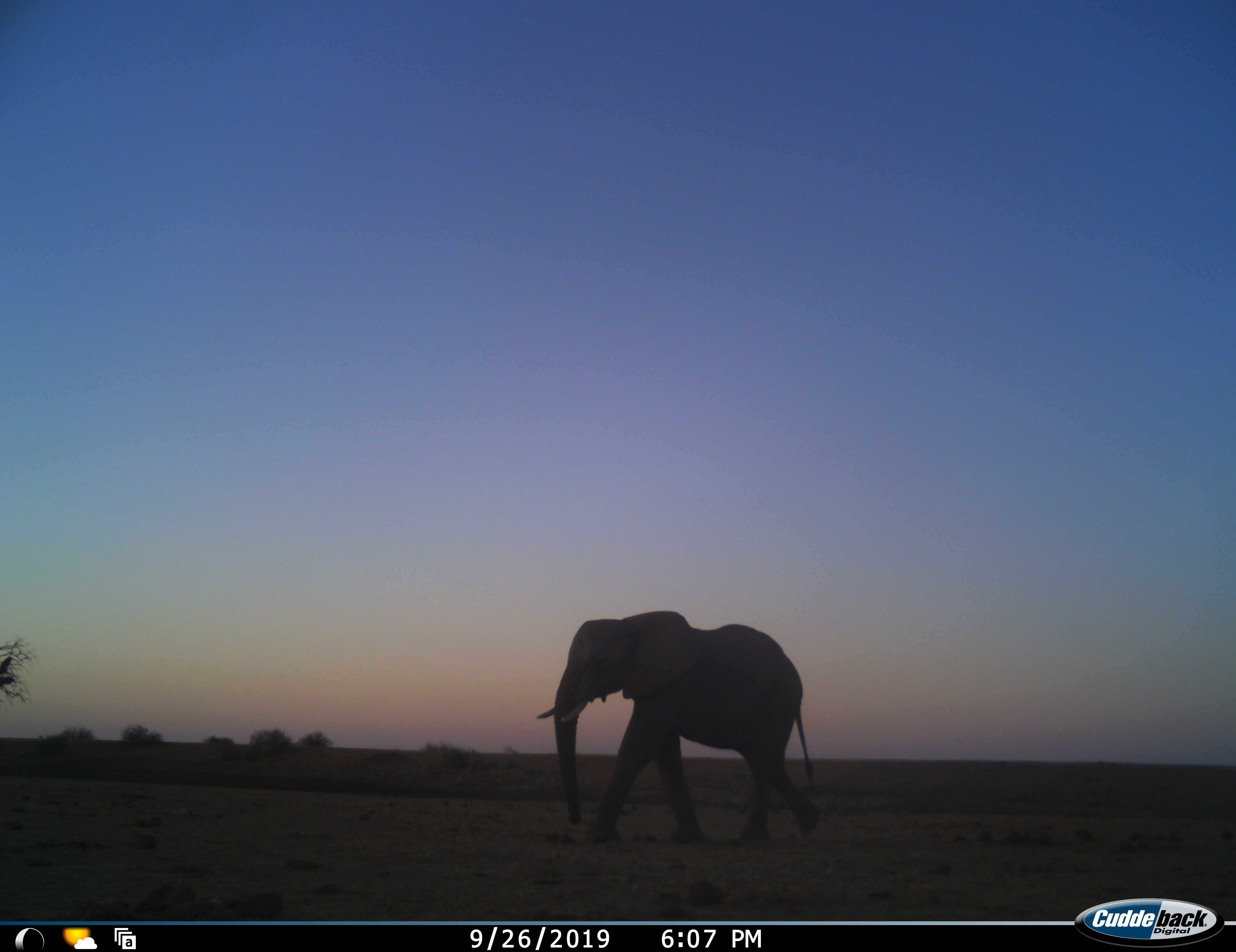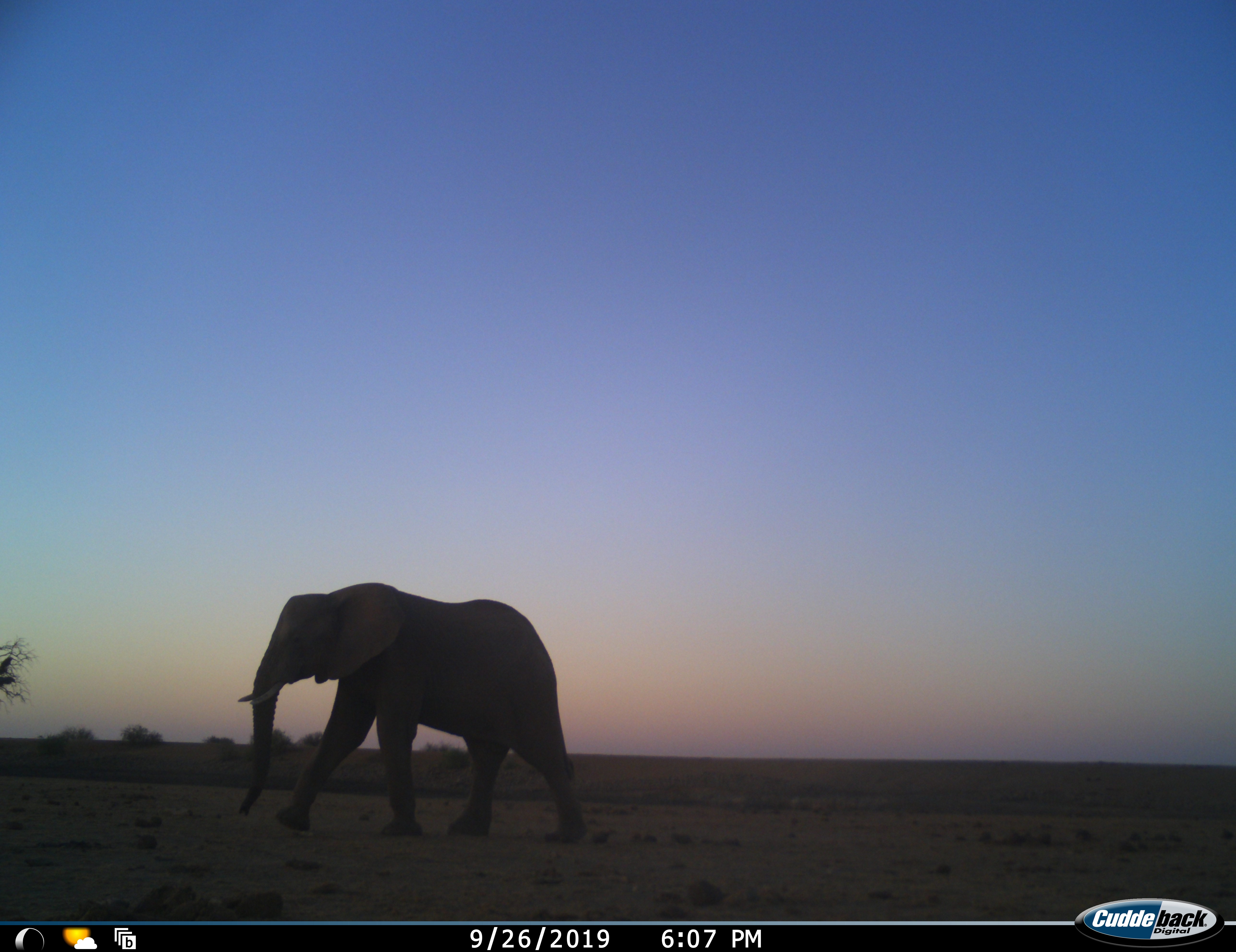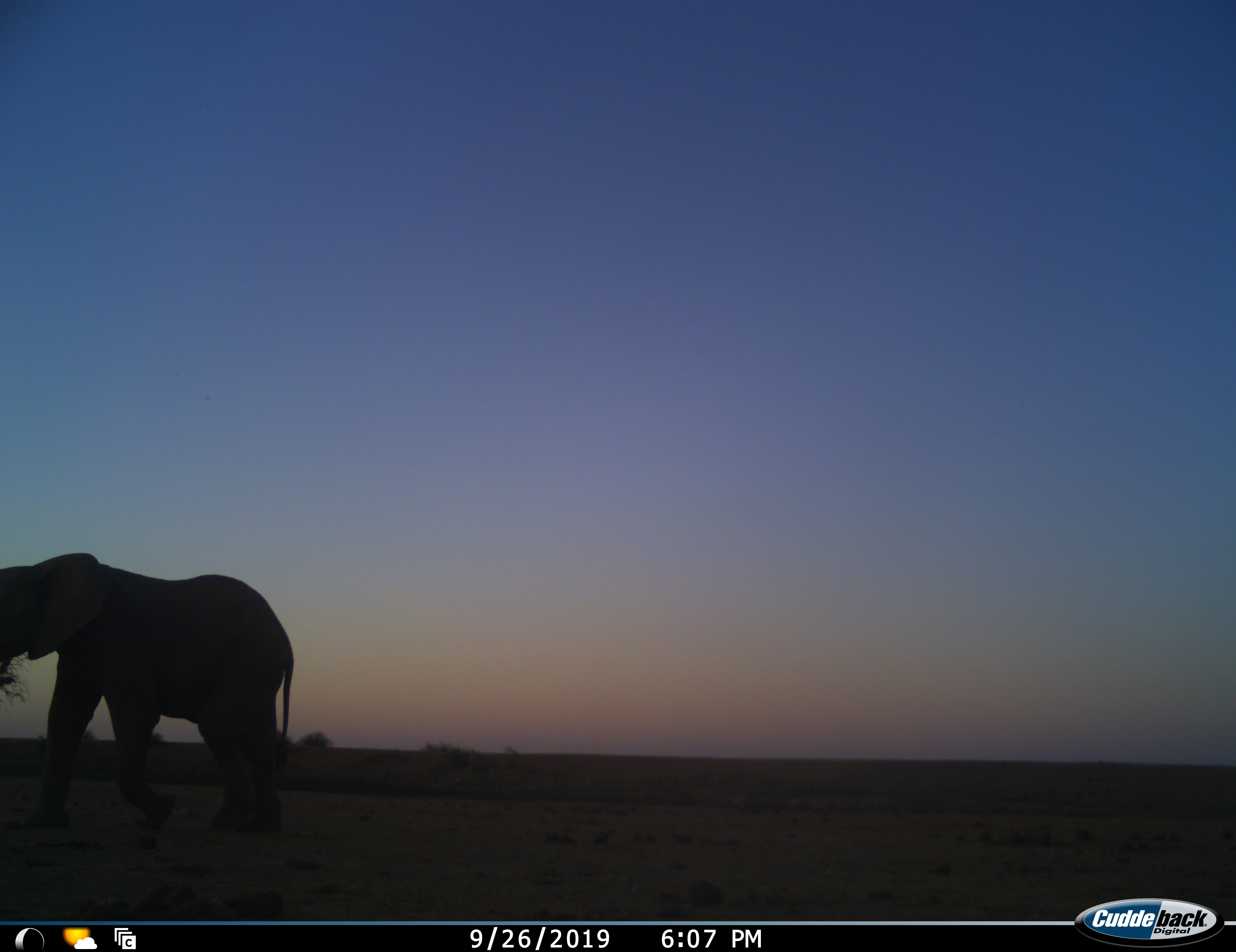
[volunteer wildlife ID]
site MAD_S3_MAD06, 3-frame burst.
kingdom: Animalia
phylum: Chordata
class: Mammalia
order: Proboscidea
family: Elephantidae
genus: Loxodonta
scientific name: Loxodonta africana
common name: african bush elephant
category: elephant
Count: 1.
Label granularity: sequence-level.